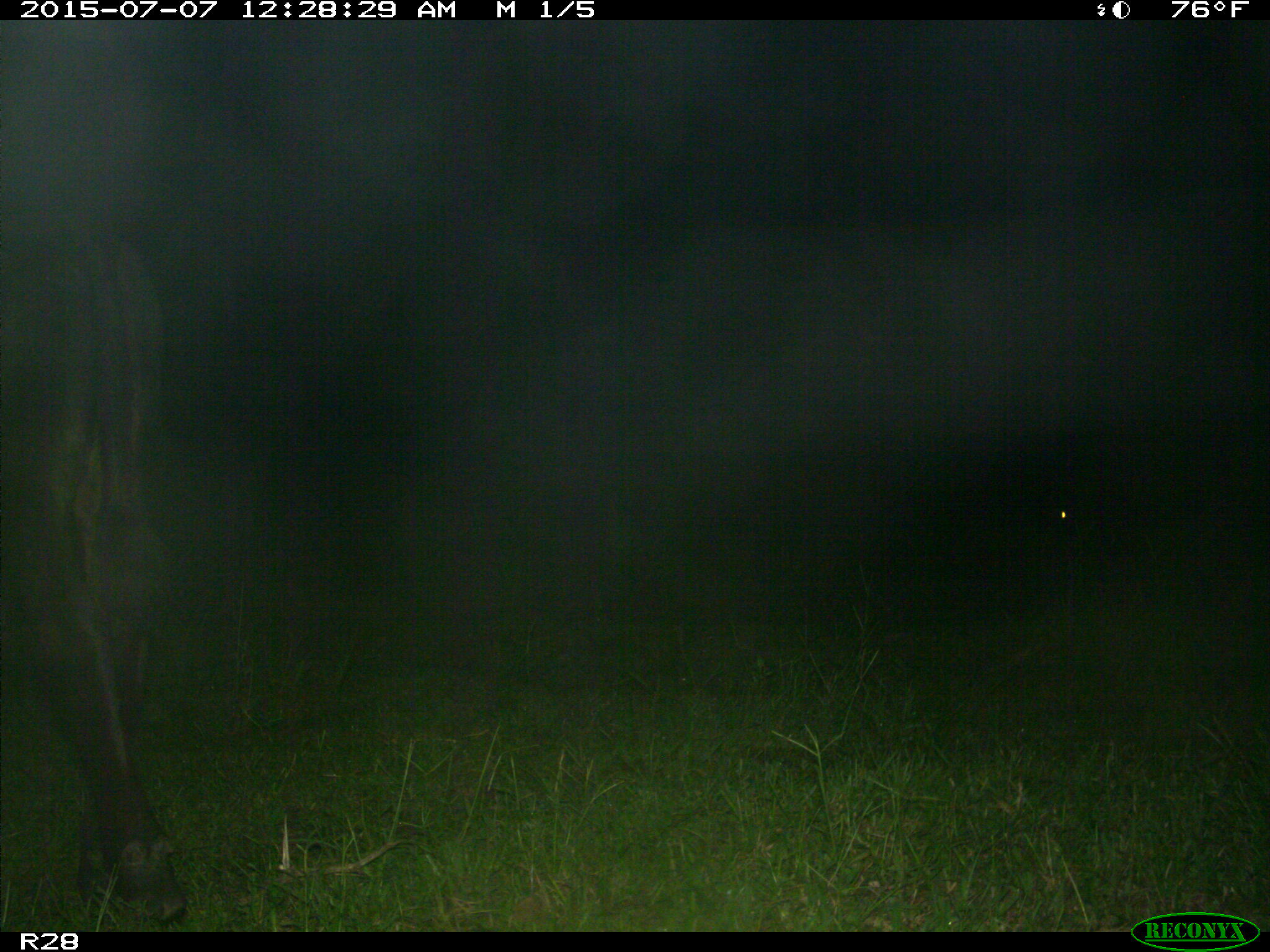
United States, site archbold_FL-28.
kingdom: Animalia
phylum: Chordata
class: Mammalia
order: Artiodactyla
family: Bovidae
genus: Bos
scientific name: Bos taurus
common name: domestic cow